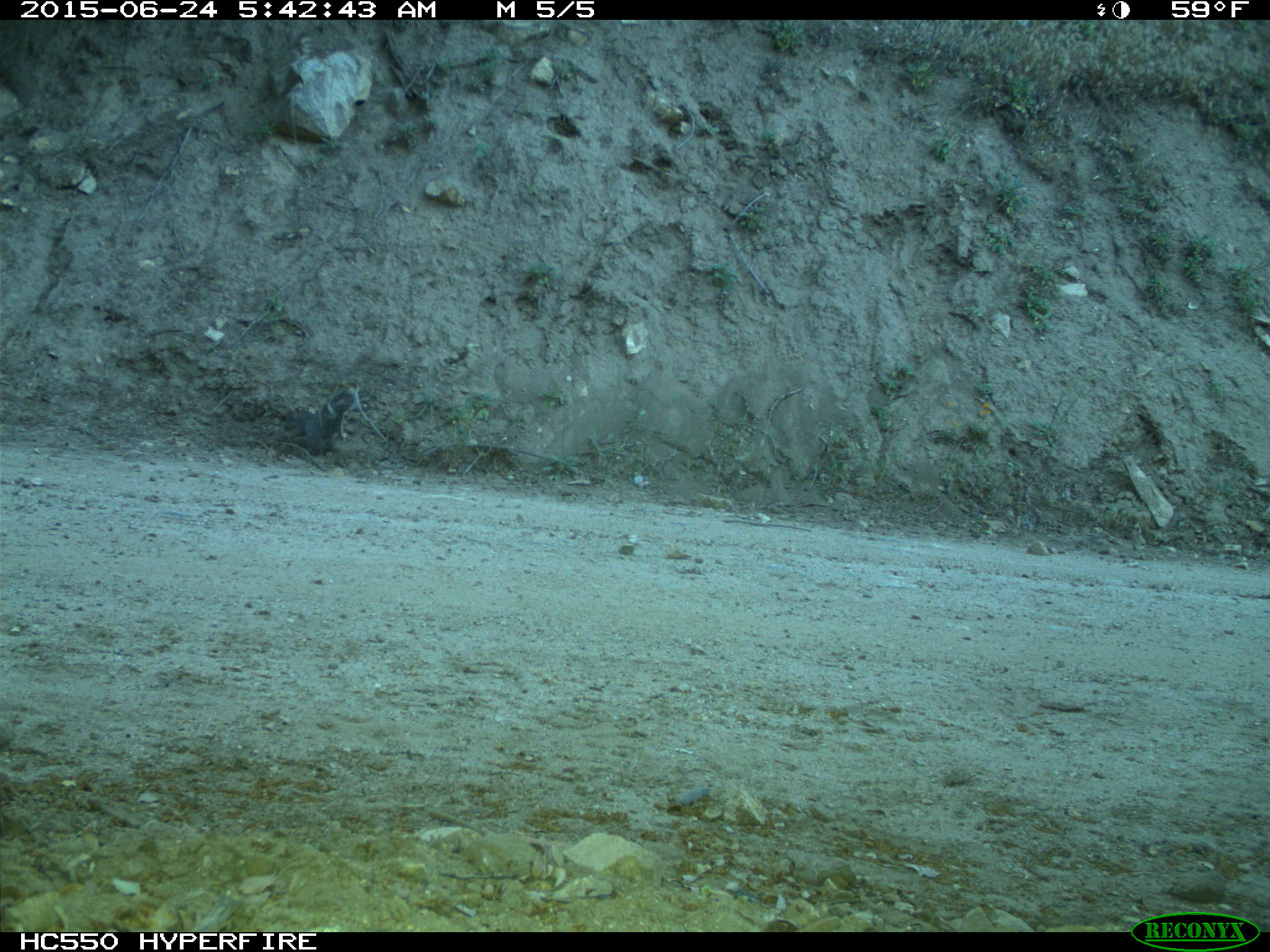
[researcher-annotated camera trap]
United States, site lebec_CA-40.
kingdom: Animalia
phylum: Chordata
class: Mammalia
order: Rodentia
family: Sciuridae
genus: Sciurus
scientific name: Sciurus carolinensis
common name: eastern gray squirrel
Sciurus carolinensis (eastern gray squirrel).